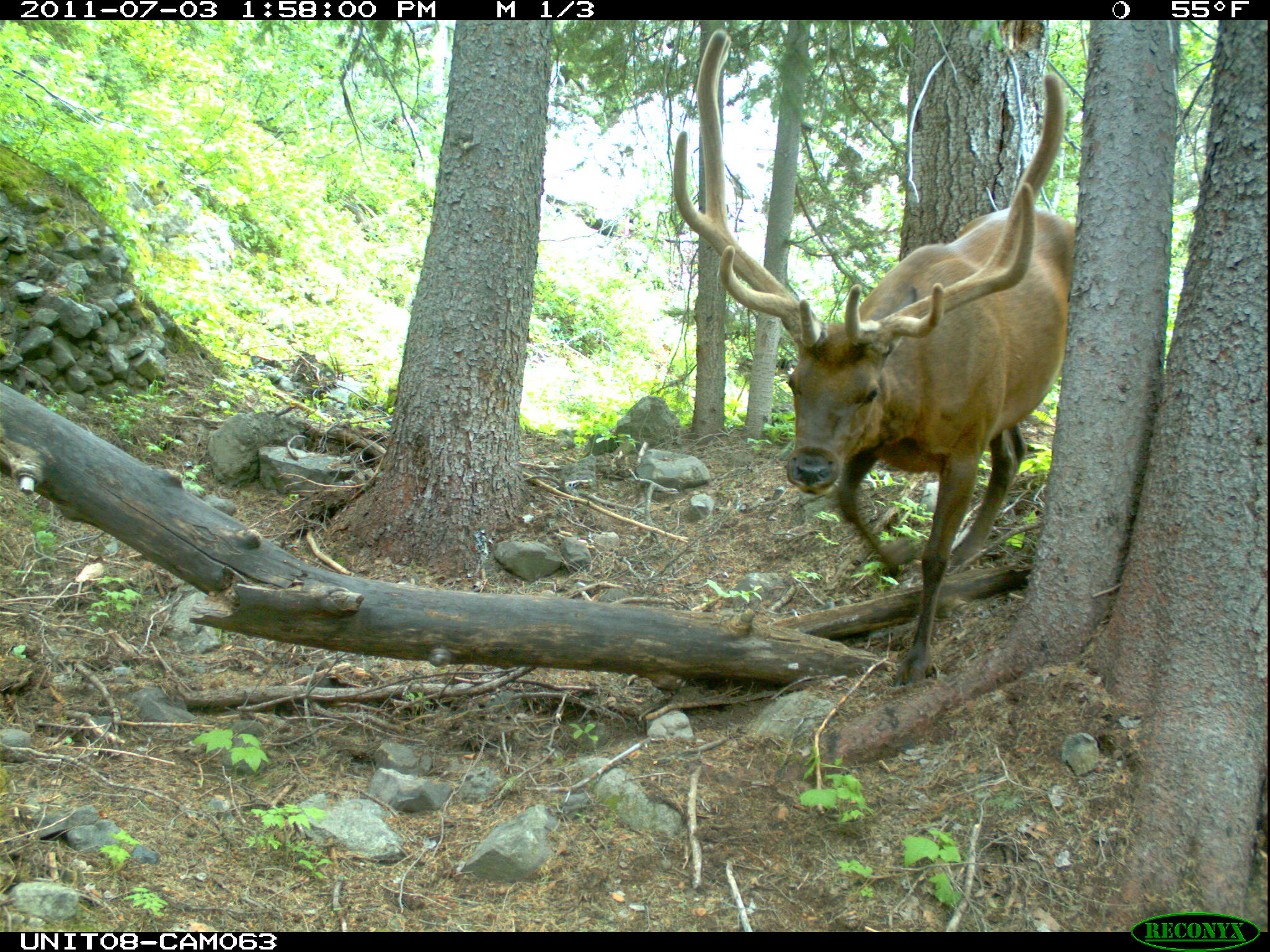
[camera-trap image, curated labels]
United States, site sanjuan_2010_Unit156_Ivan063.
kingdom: Animalia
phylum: Chordata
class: Mammalia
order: Artiodactyla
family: Cervidae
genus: Cervus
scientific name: Cervus elaphus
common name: red deer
Cervus elaphus (red deer).